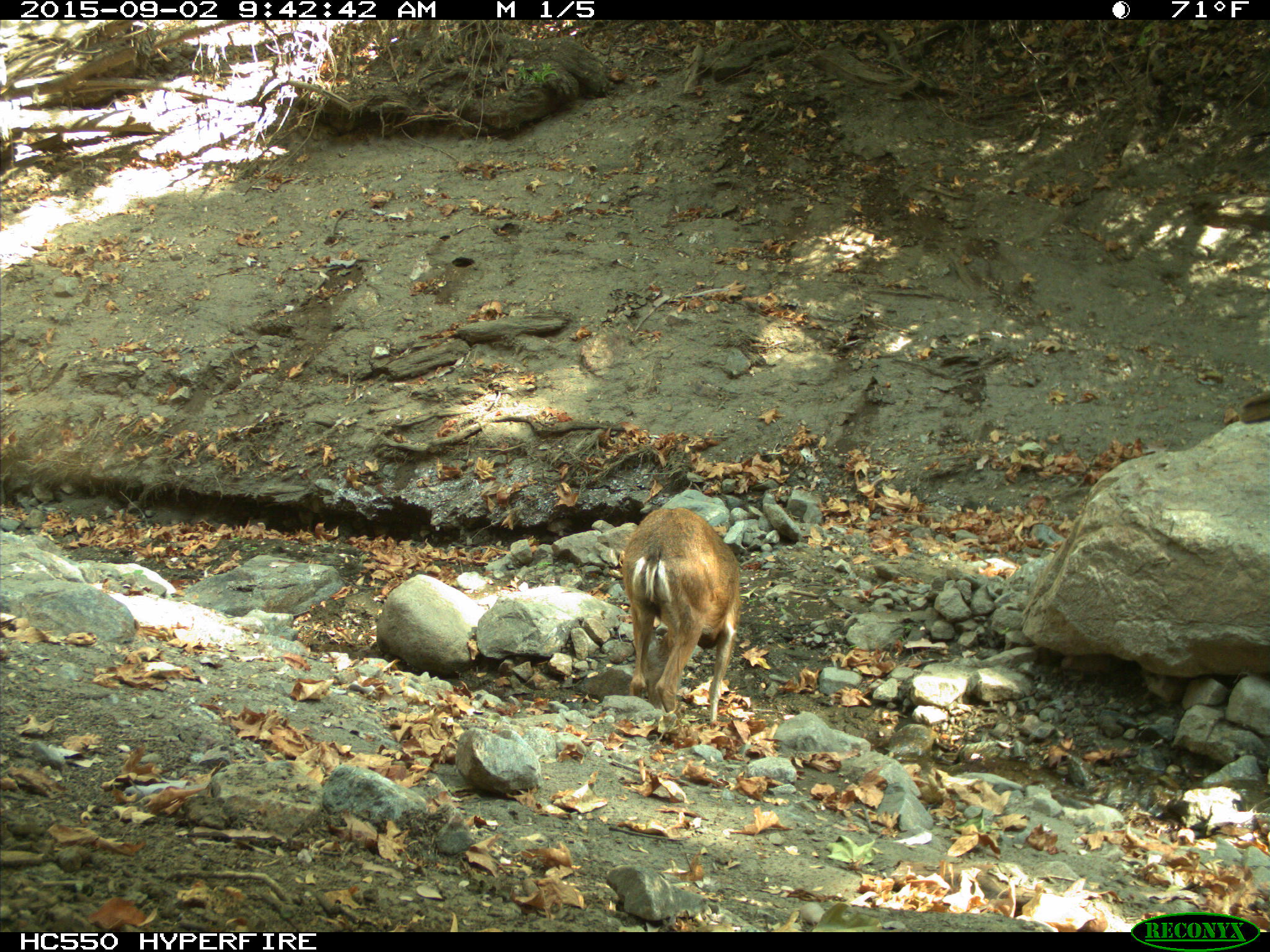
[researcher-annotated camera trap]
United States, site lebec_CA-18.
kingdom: Animalia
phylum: Chordata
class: Mammalia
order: Artiodactyla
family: Cervidae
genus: Odocoileus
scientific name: Odocoileus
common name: deer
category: unidentified deer